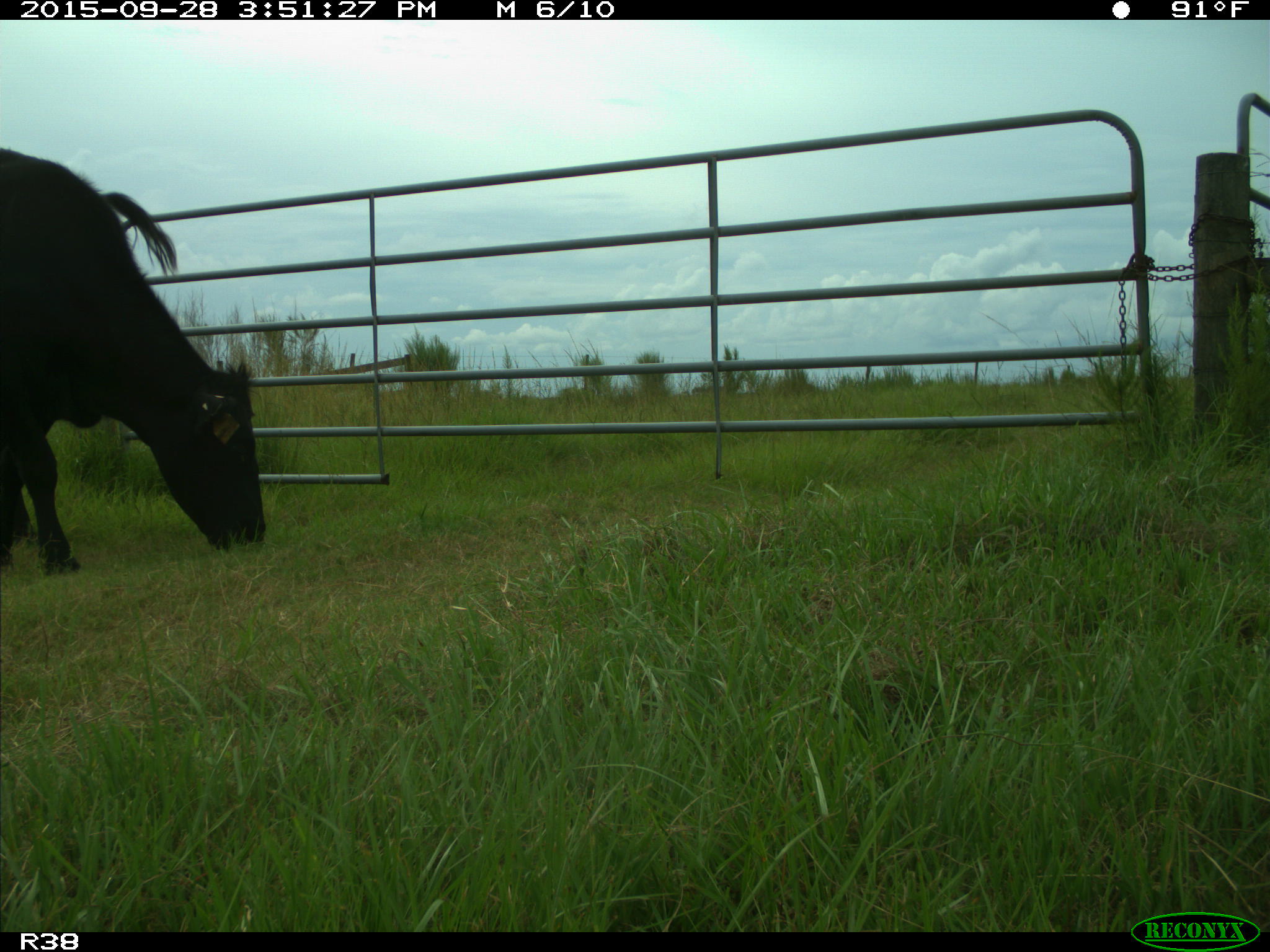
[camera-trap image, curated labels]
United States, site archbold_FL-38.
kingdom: Animalia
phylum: Chordata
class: Mammalia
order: Artiodactyla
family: Bovidae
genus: Bos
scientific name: Bos taurus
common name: domestic cow